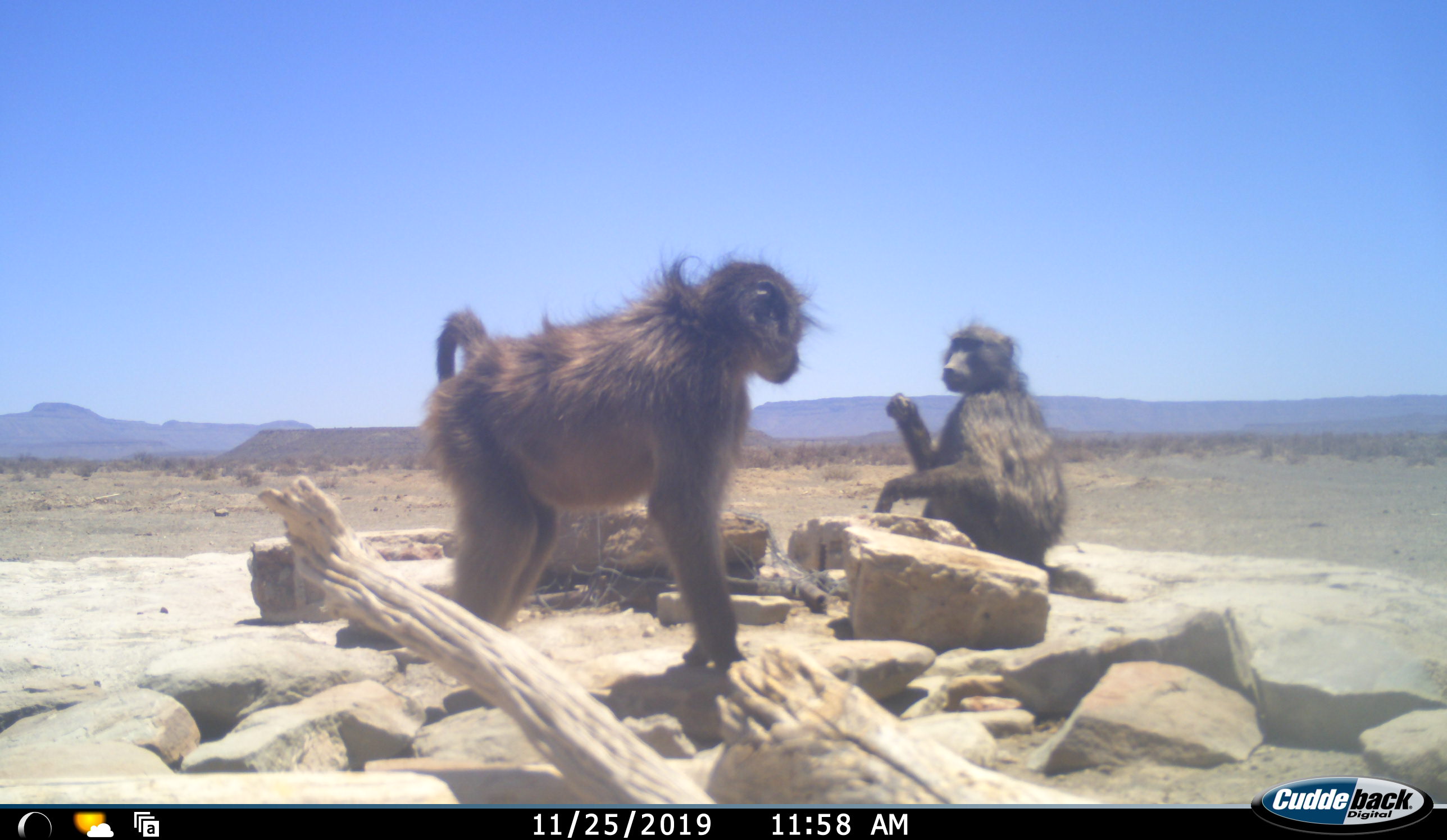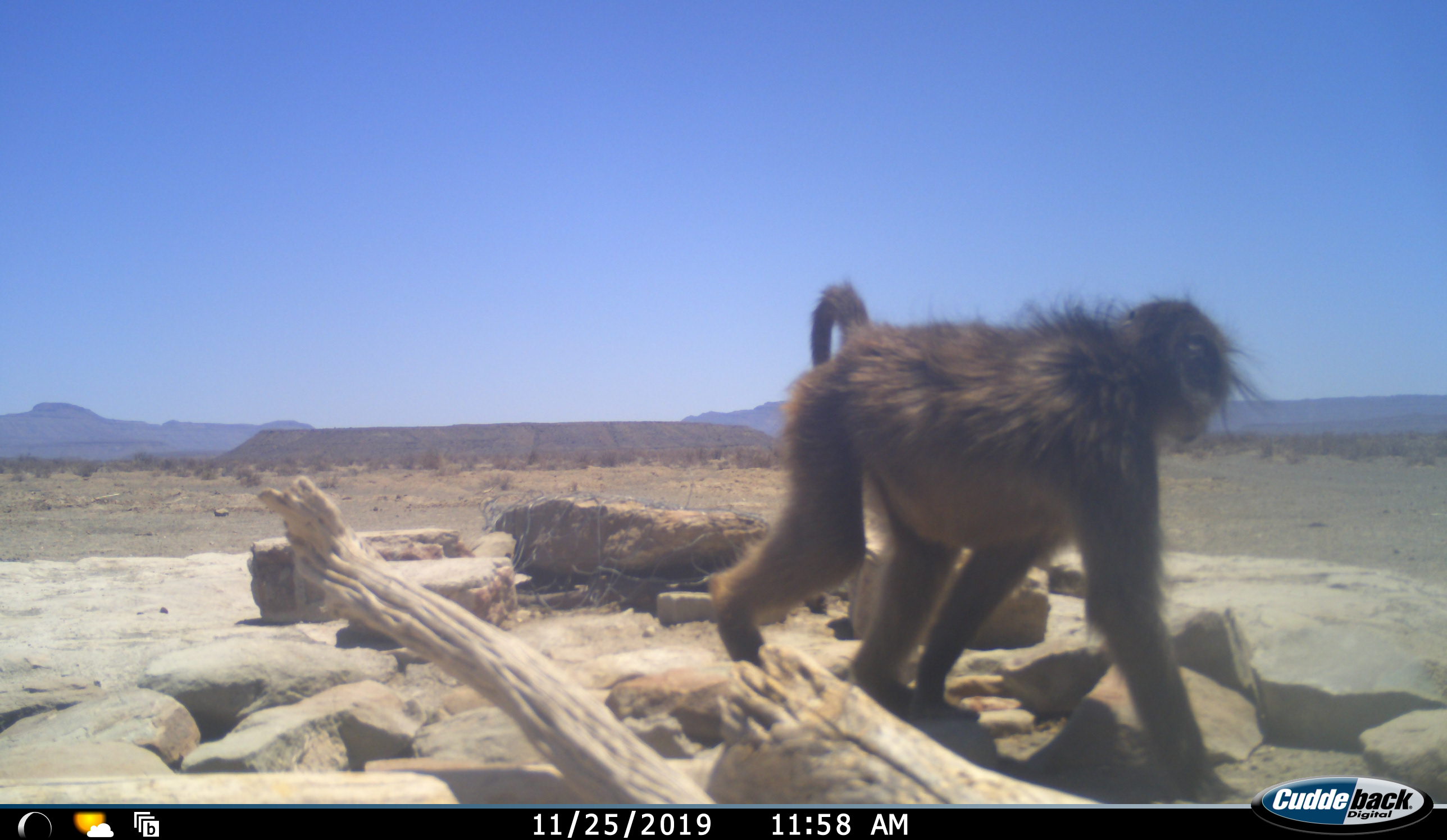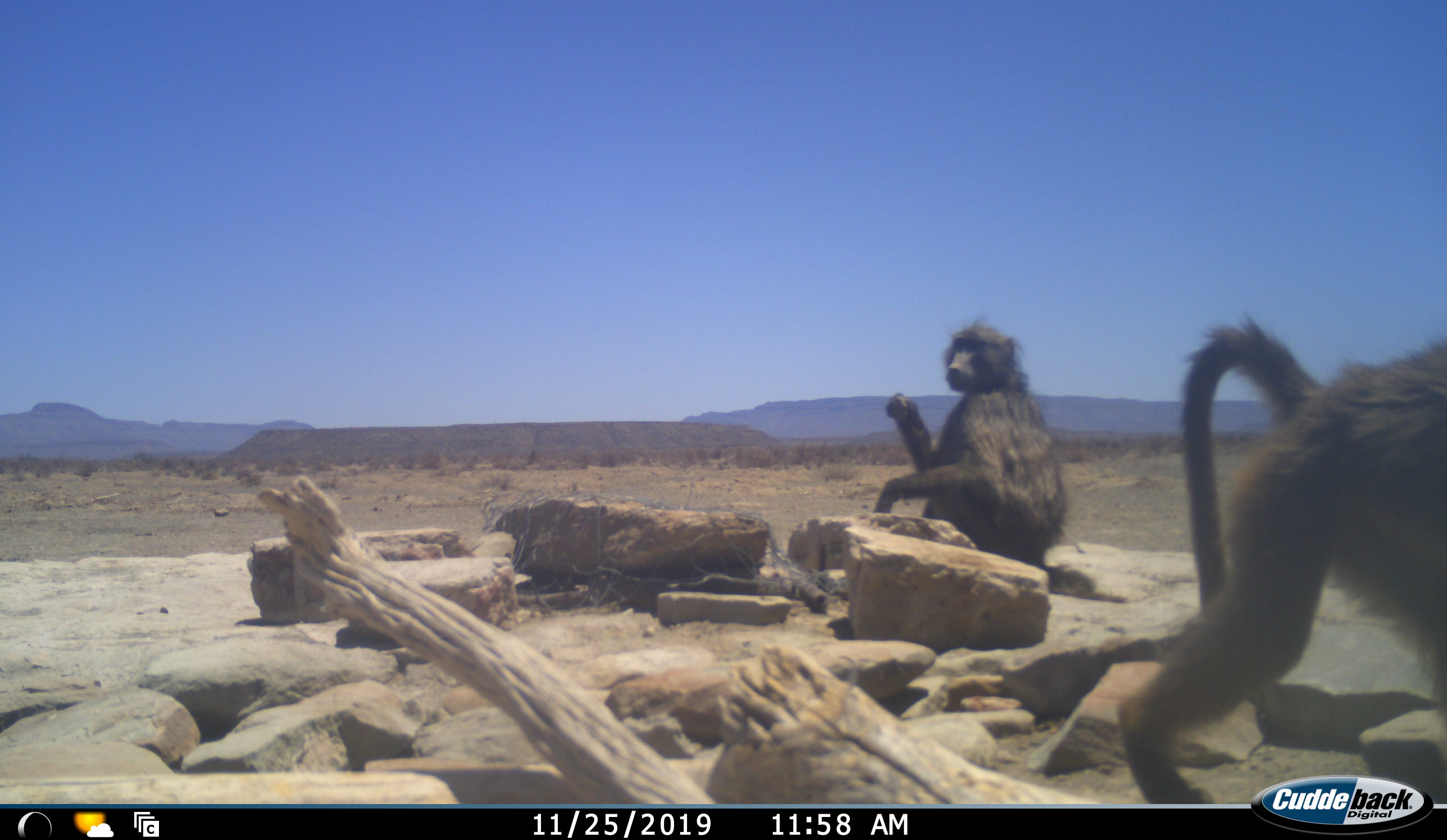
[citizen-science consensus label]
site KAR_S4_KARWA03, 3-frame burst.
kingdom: Animalia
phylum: Chordata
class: Mammalia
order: Primates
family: Cercopithecidae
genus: Papio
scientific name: Papio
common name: baboon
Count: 2.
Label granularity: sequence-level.